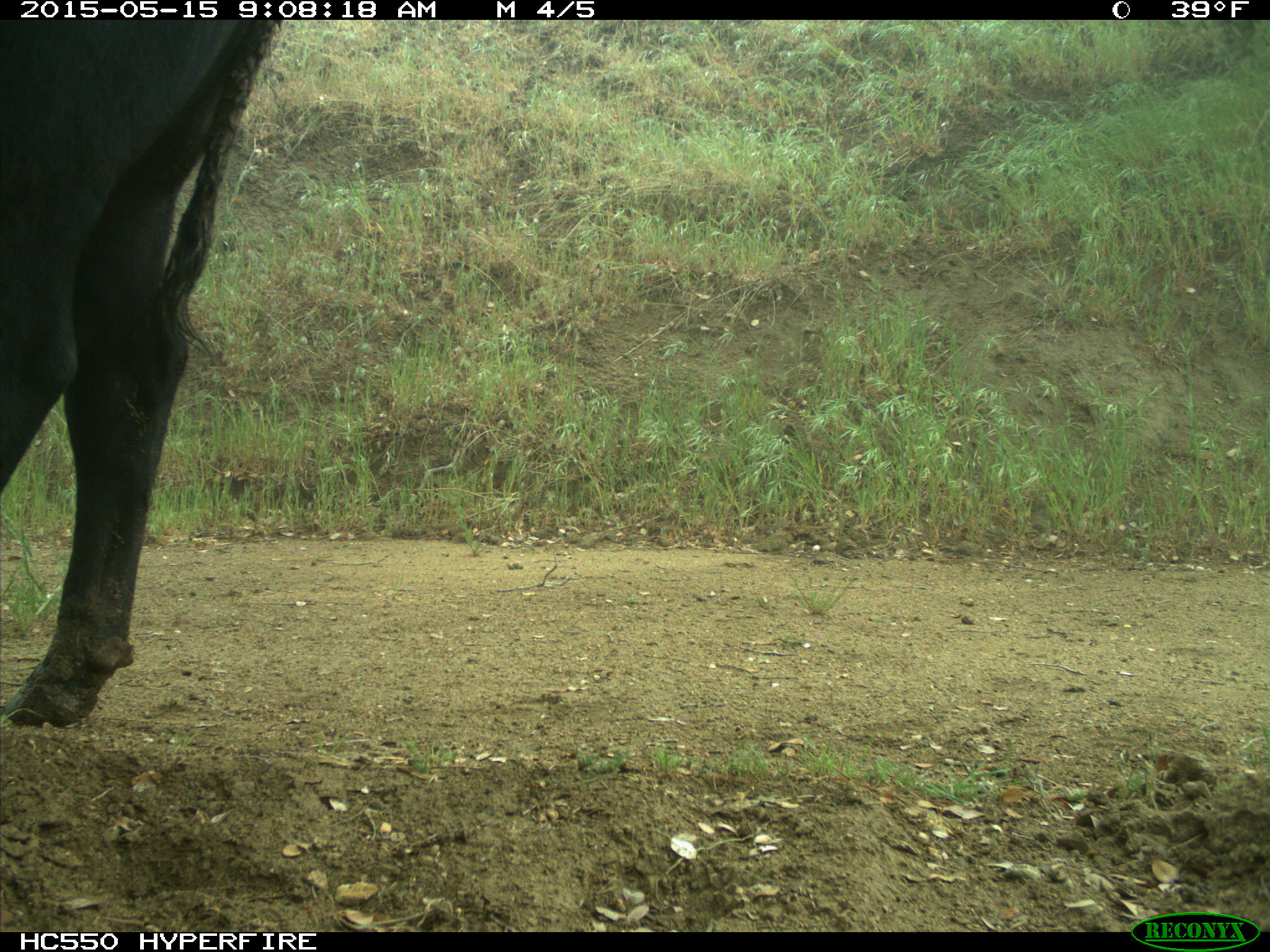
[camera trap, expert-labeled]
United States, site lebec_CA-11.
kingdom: Animalia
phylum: Chordata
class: Mammalia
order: Artiodactyla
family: Bovidae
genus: Bos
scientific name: Bos taurus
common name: domestic cow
Bos taurus (domestic cow).